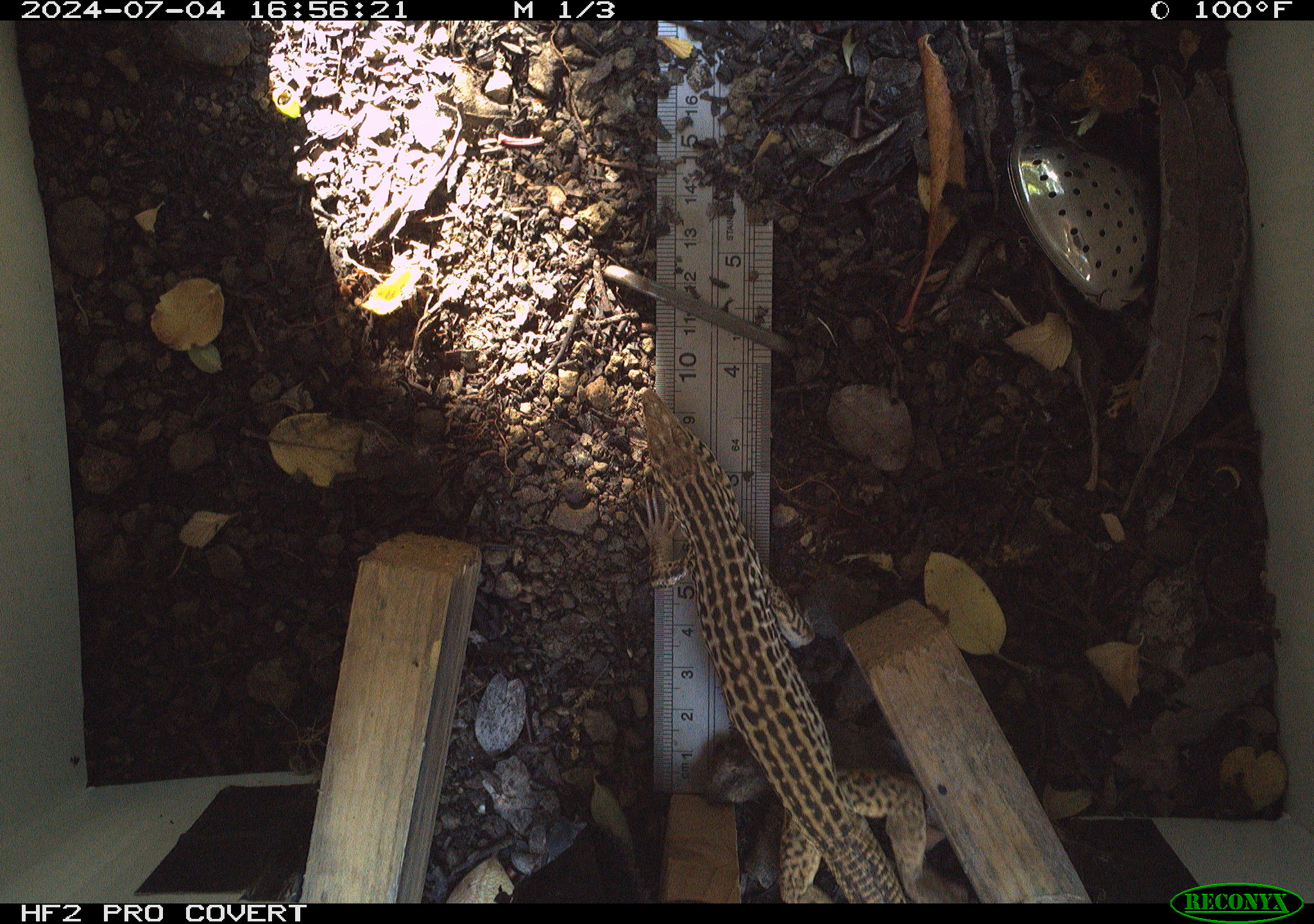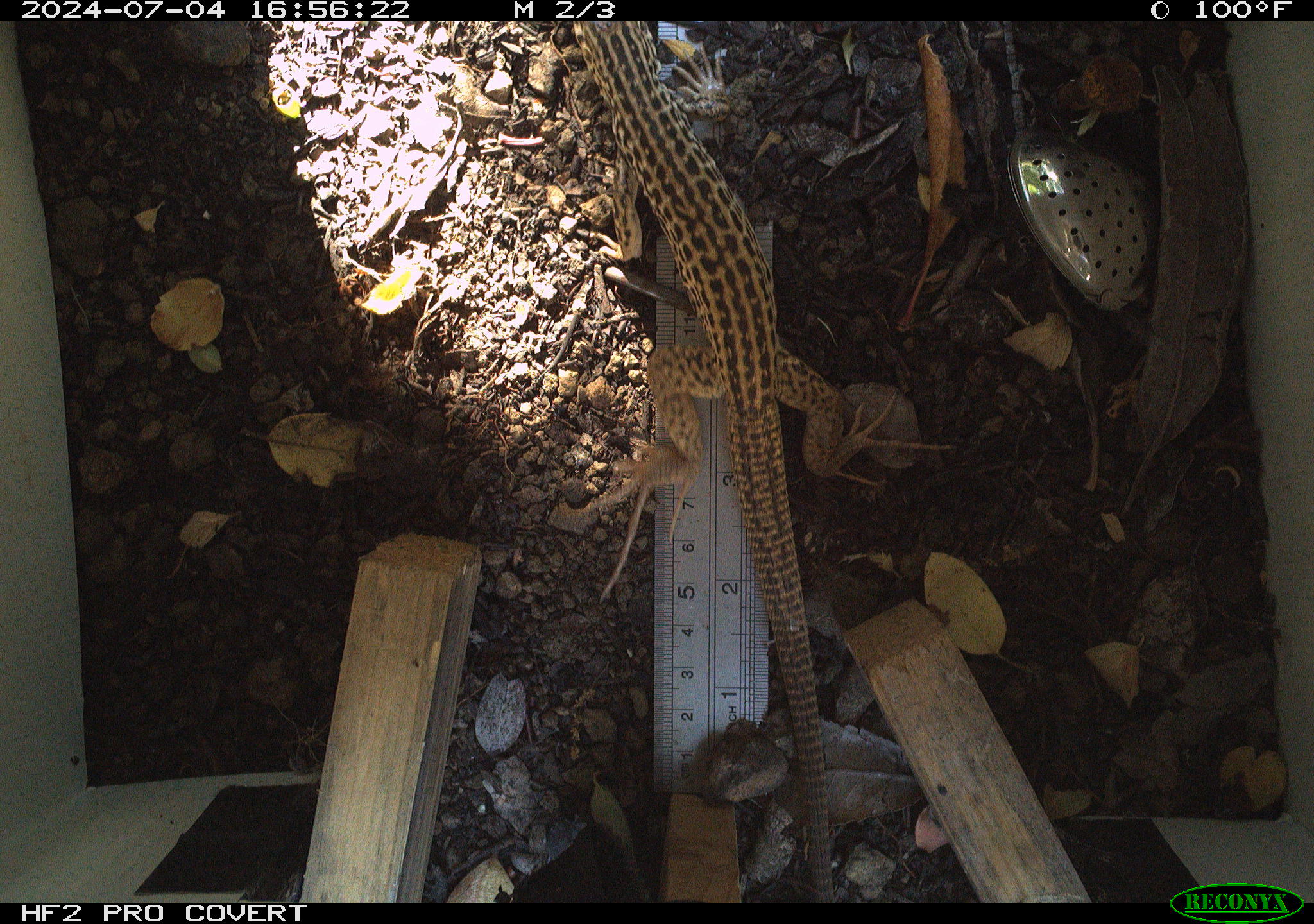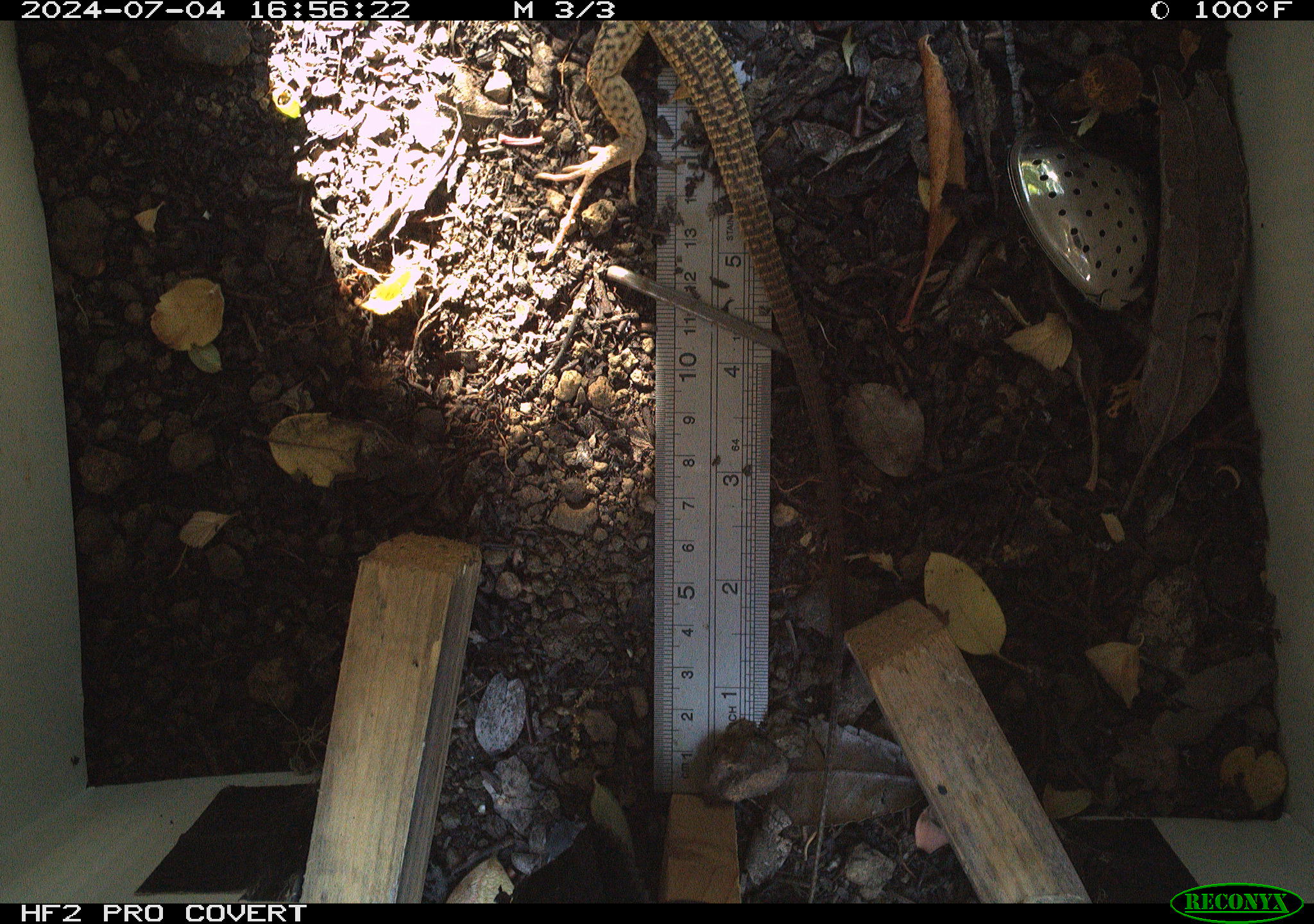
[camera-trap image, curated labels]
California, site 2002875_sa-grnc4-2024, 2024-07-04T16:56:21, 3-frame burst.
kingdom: Animalia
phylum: Chordata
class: Reptilia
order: Squamata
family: Teiidae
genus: Aspidoscelis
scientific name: Aspidoscelis tigris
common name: western whiptail